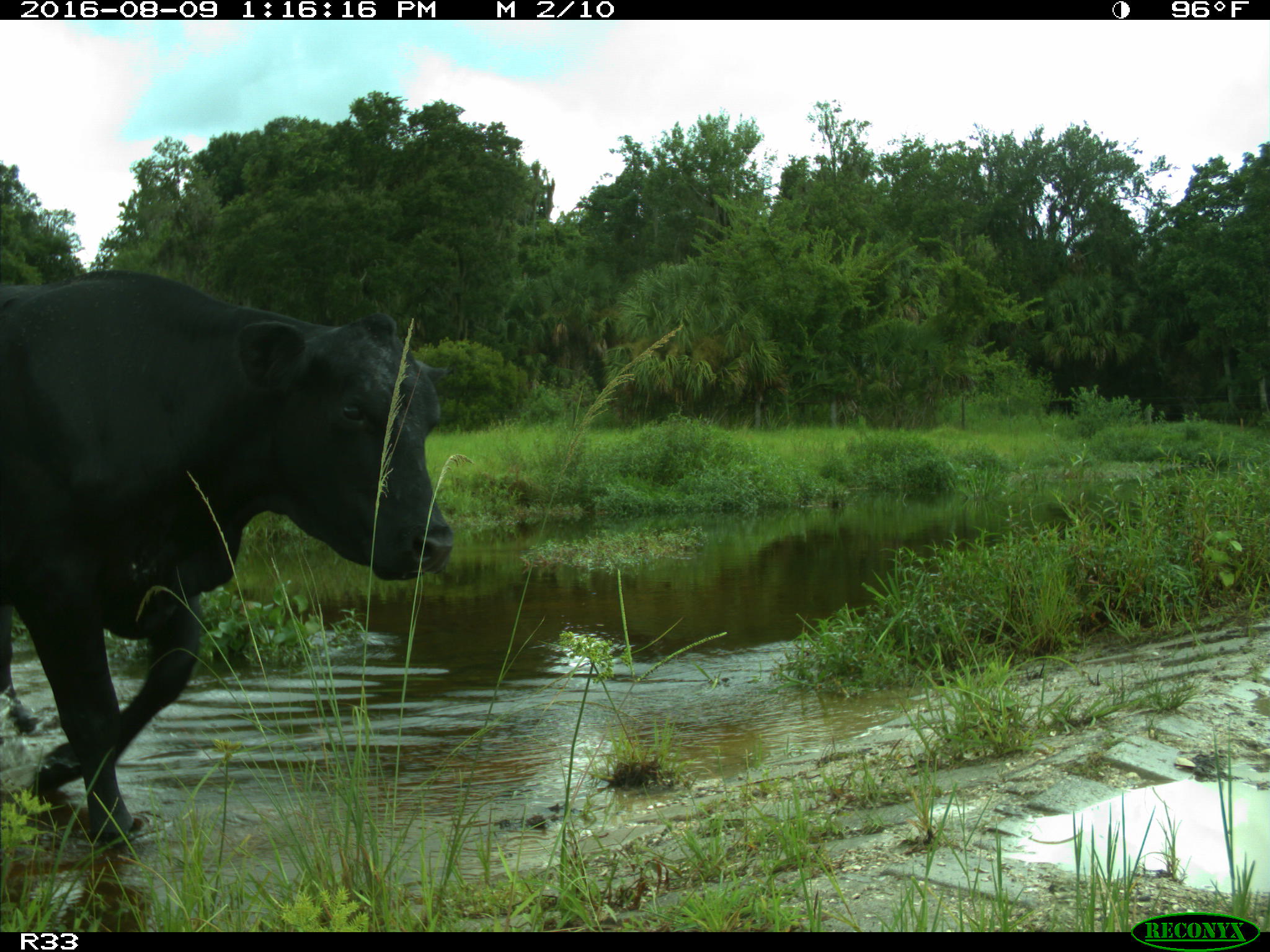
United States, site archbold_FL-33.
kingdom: Animalia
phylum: Chordata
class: Mammalia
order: Artiodactyla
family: Bovidae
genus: Bos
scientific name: Bos taurus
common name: domestic cow